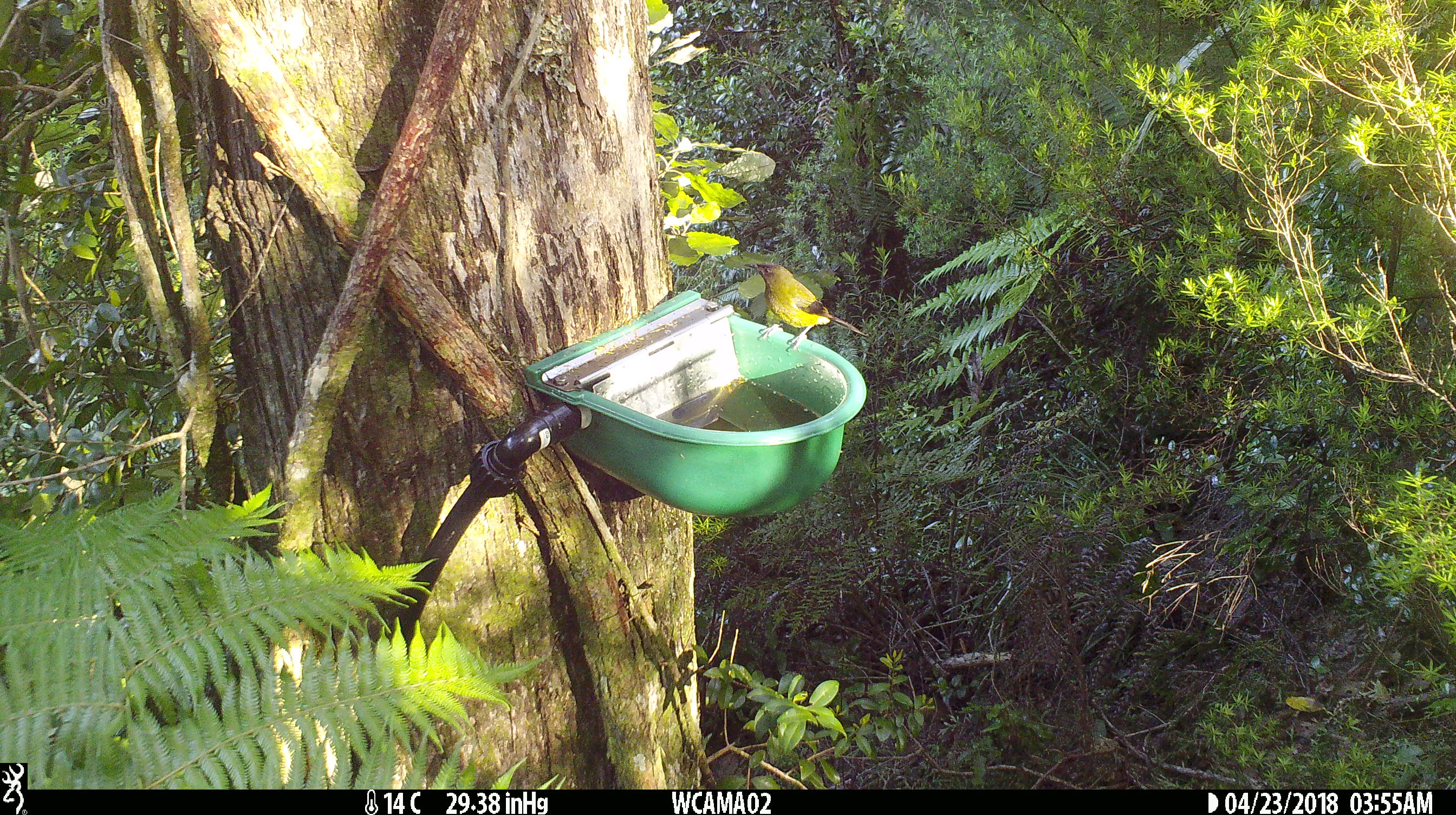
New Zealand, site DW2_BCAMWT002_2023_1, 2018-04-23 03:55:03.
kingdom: Animalia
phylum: Chordata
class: Aves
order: Passeriformes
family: Meliphagidae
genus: Anthornis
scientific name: Anthornis melanura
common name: new zealand bellbird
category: bellbird